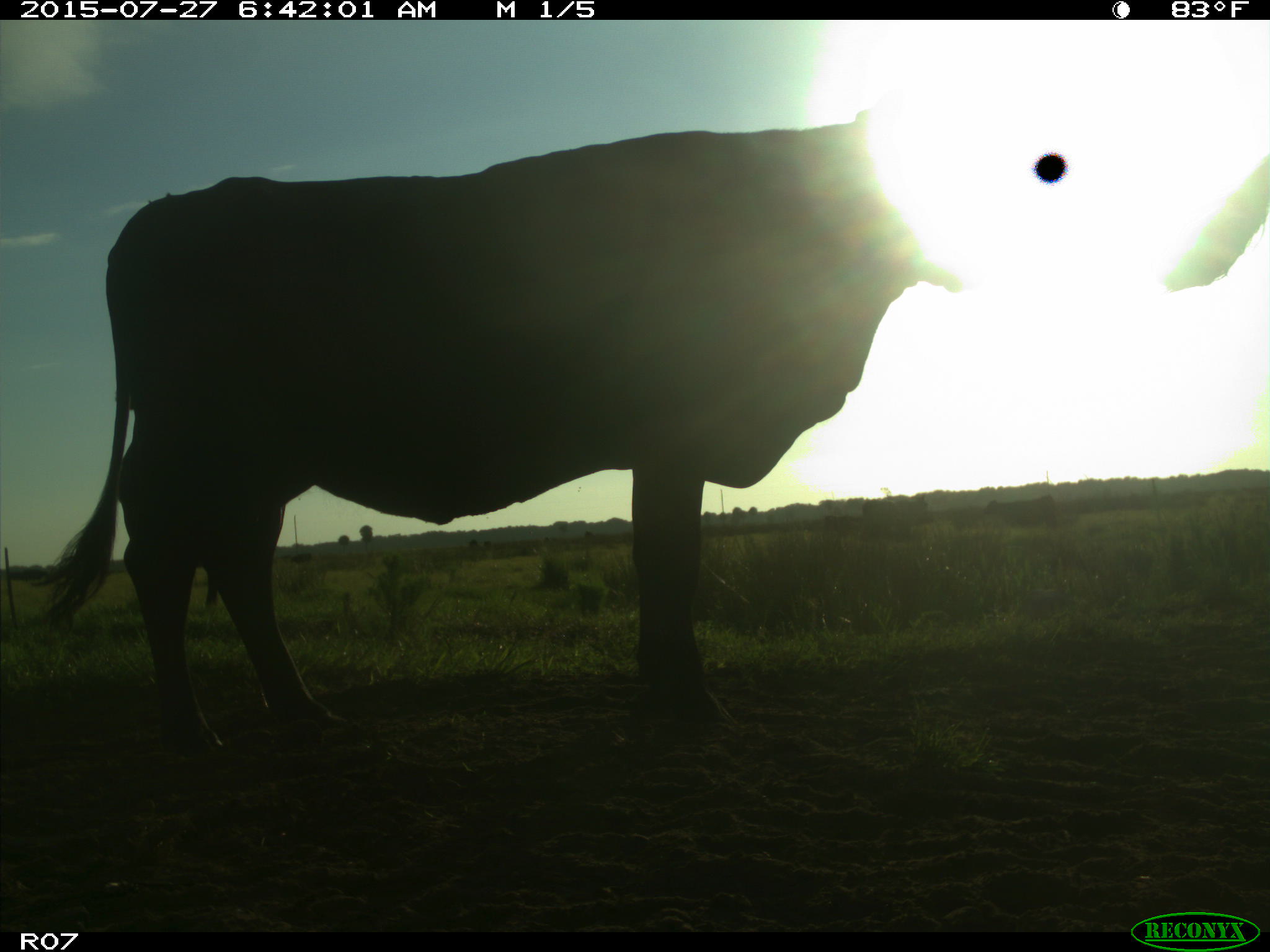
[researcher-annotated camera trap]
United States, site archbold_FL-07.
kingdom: Animalia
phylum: Chordata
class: Mammalia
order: Artiodactyla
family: Bovidae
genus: Bos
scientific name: Bos taurus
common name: domestic cow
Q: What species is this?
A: Bos taurus (domestic cow).